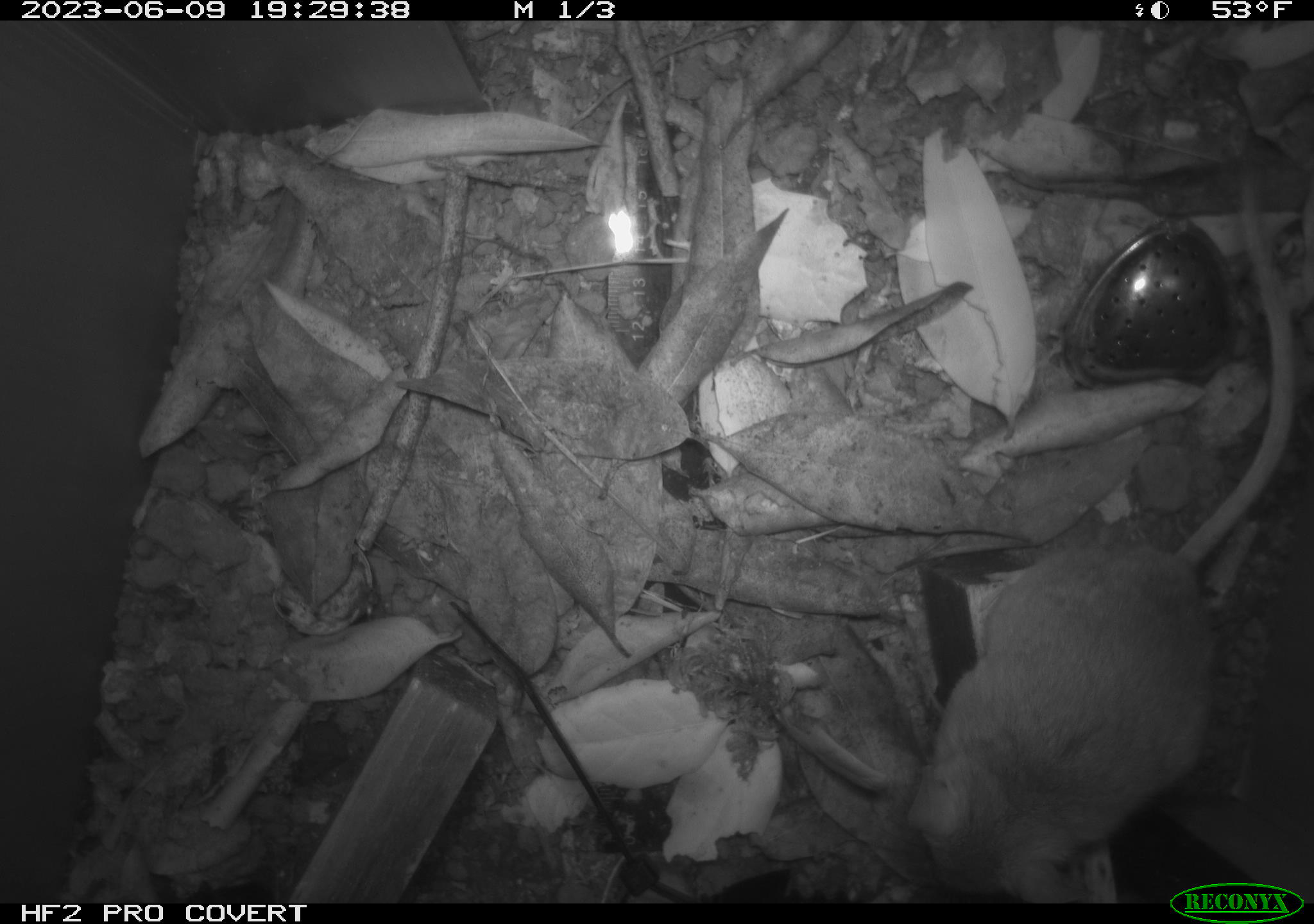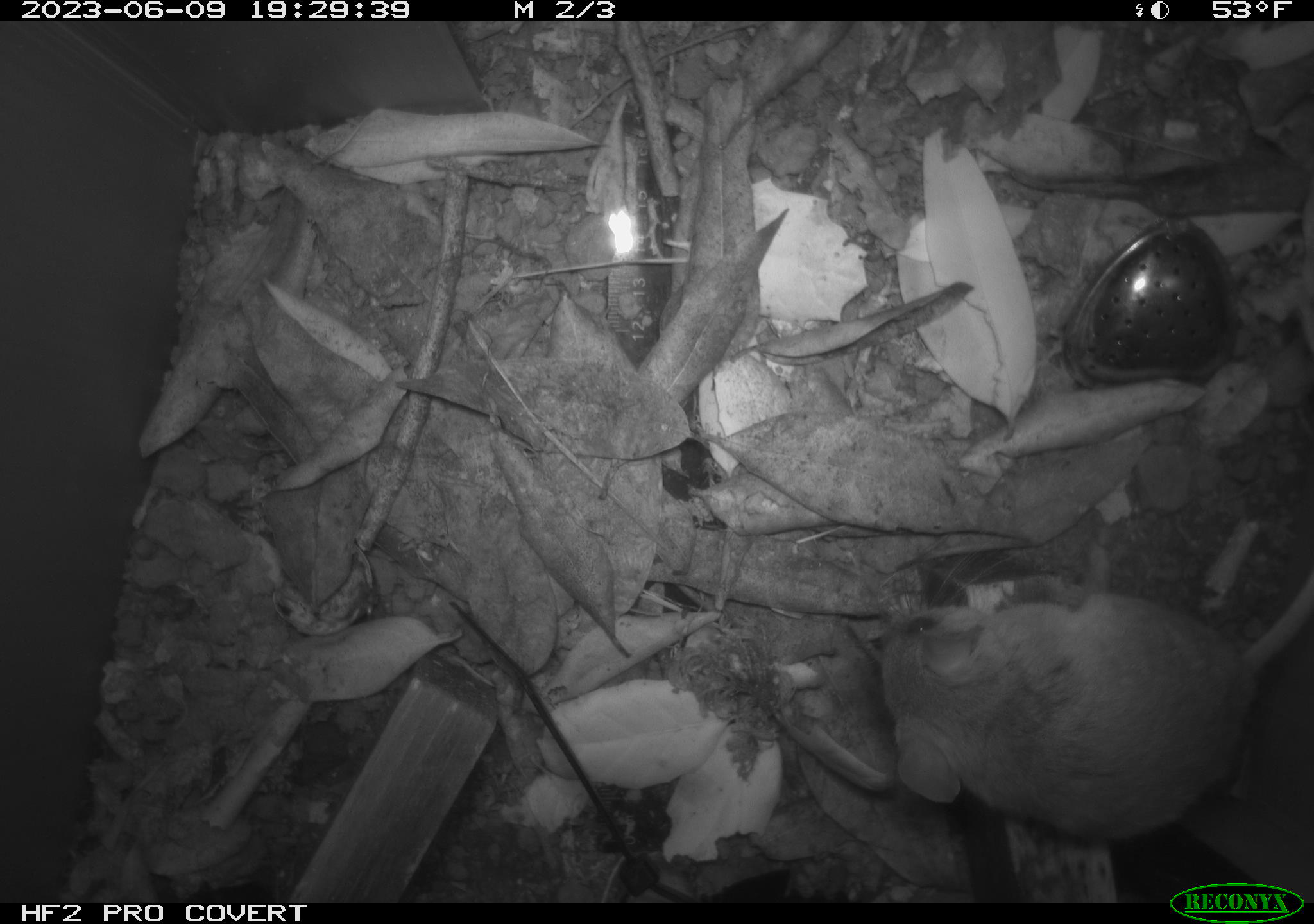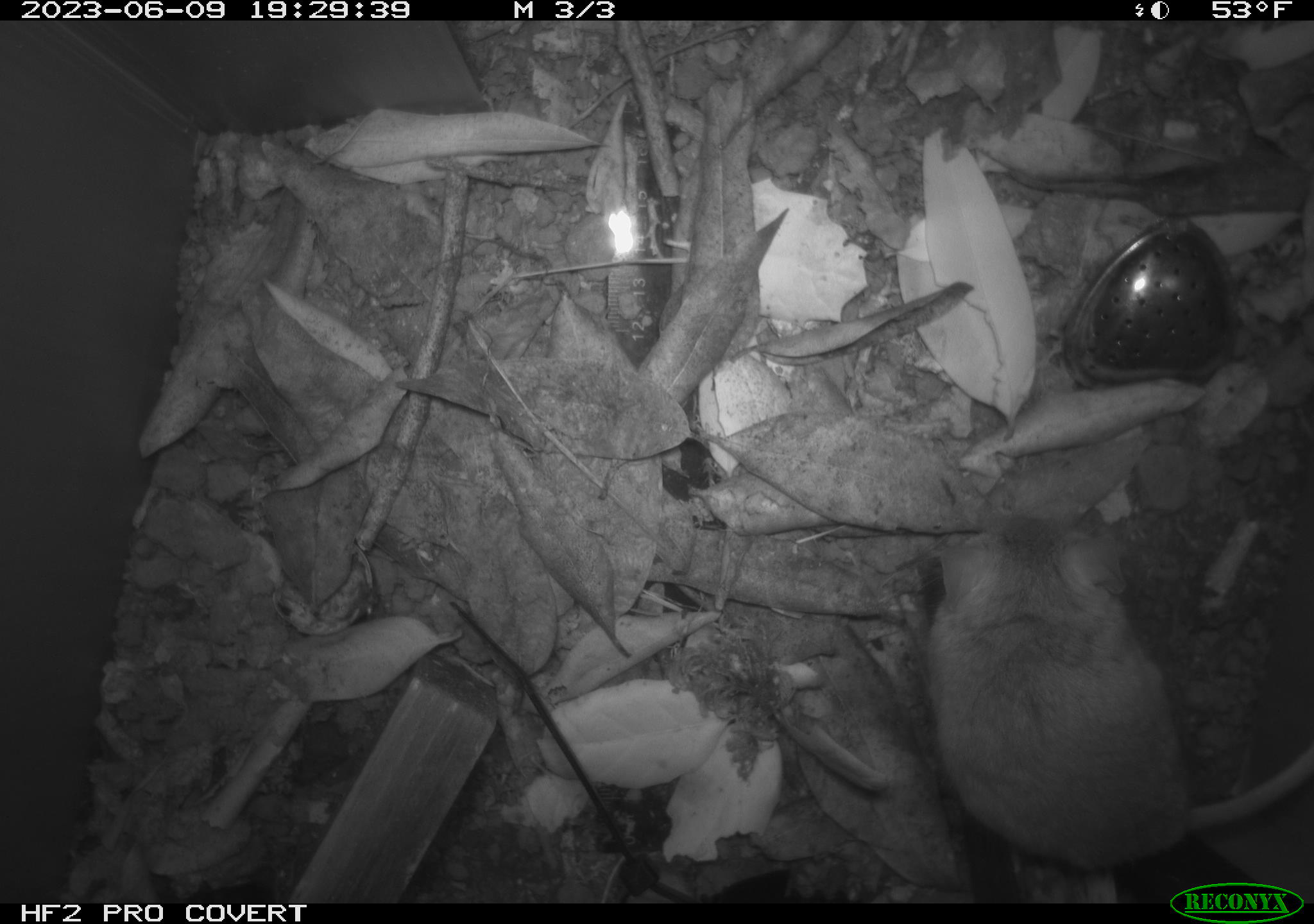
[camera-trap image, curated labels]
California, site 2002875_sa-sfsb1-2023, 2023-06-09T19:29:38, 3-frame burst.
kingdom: Animalia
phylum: Chordata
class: Mammalia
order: Rodentia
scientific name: Rodentia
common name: mouse species